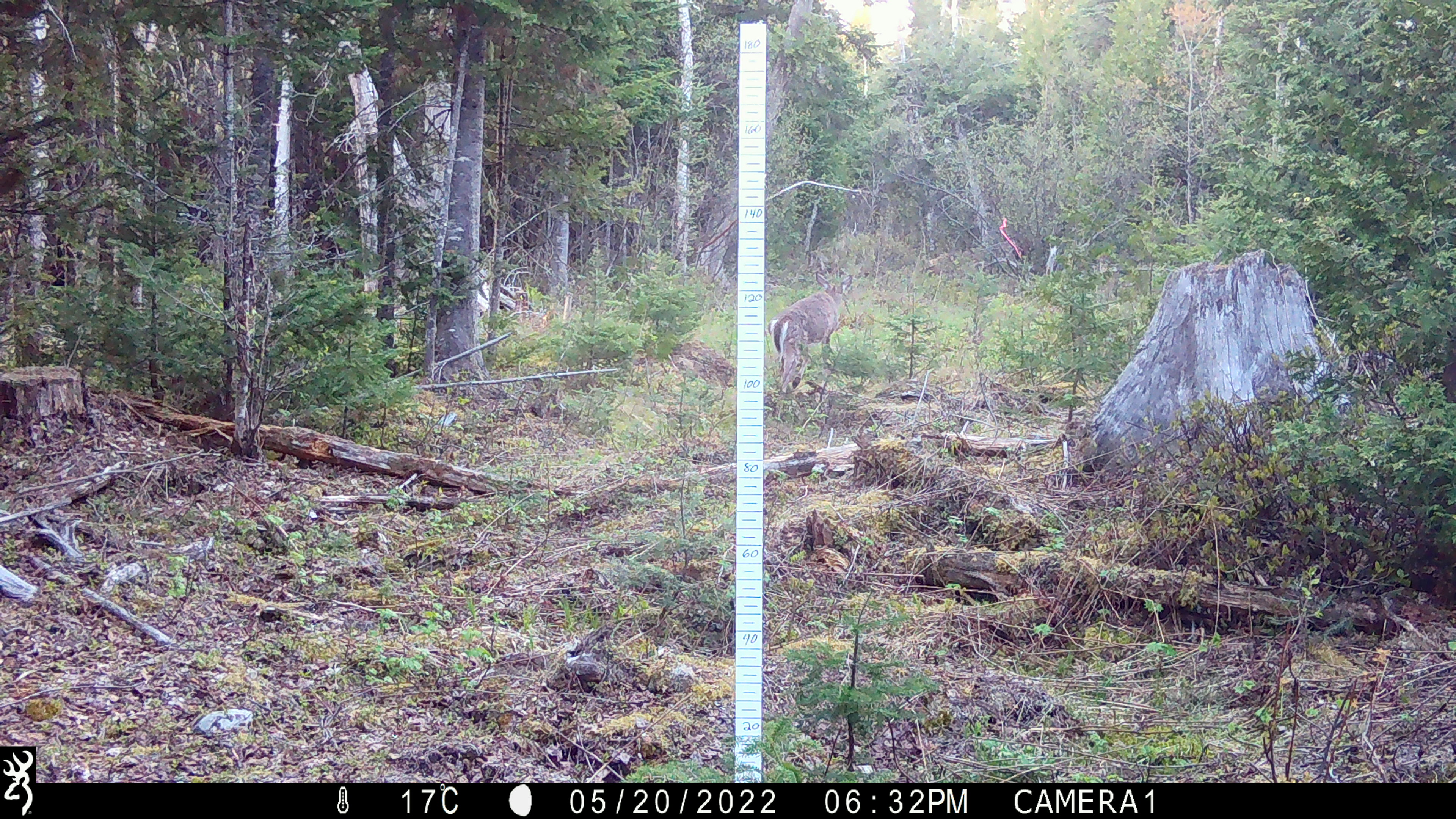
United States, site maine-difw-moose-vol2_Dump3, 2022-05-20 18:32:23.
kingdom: Animalia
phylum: Chordata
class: Mammalia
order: Artiodactyla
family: Cervidae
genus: Odocoileus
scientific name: Odocoileus virginianus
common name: white-tailed deer